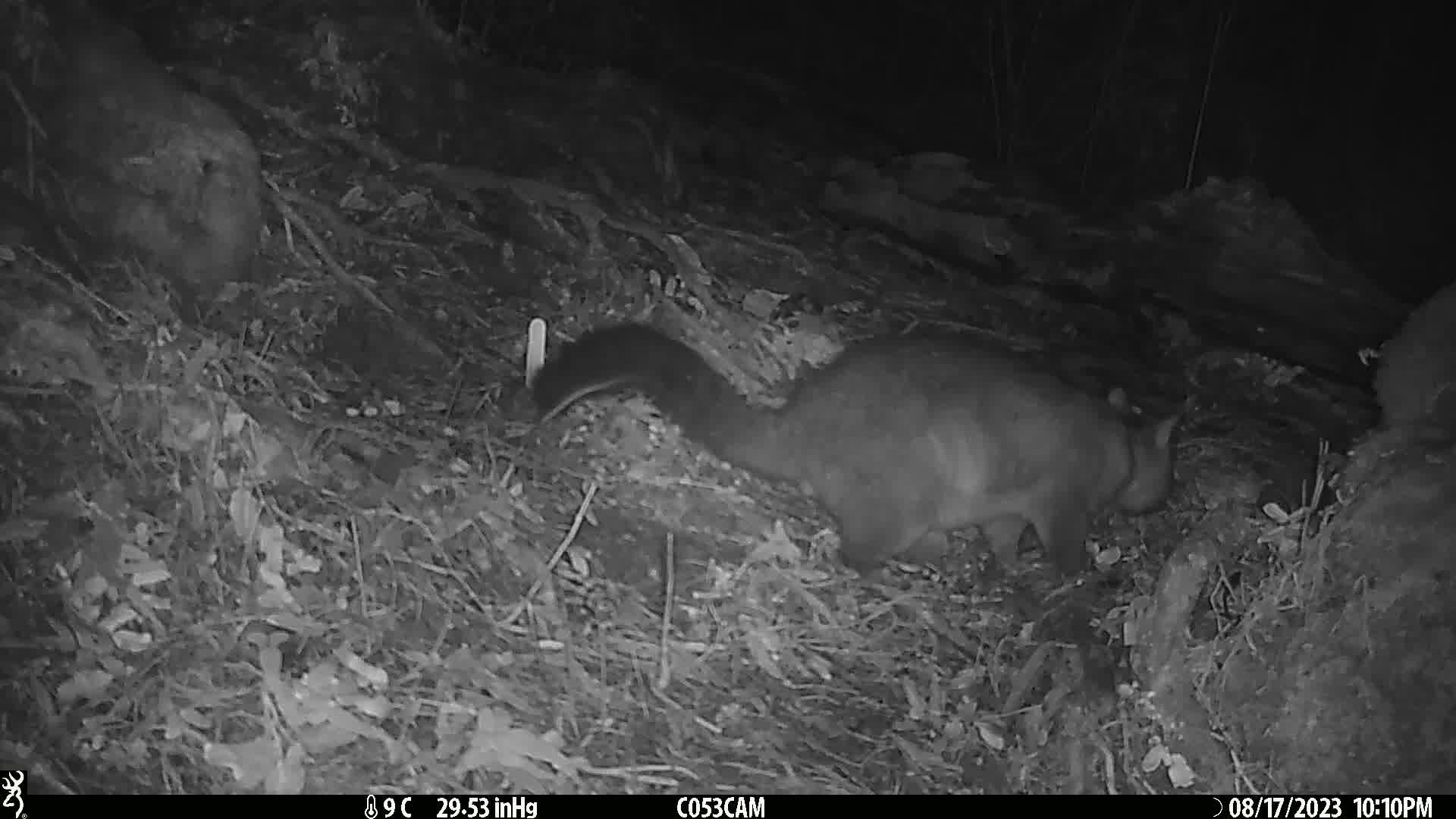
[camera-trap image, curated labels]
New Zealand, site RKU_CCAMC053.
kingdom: Animalia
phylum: Chordata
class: Mammalia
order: Diprotodontia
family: Phalangeridae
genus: Trichosurus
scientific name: Trichosurus vulpecula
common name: common brushtail possum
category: possum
Possum (common brushtail possum) (Trichosurus vulpecula).